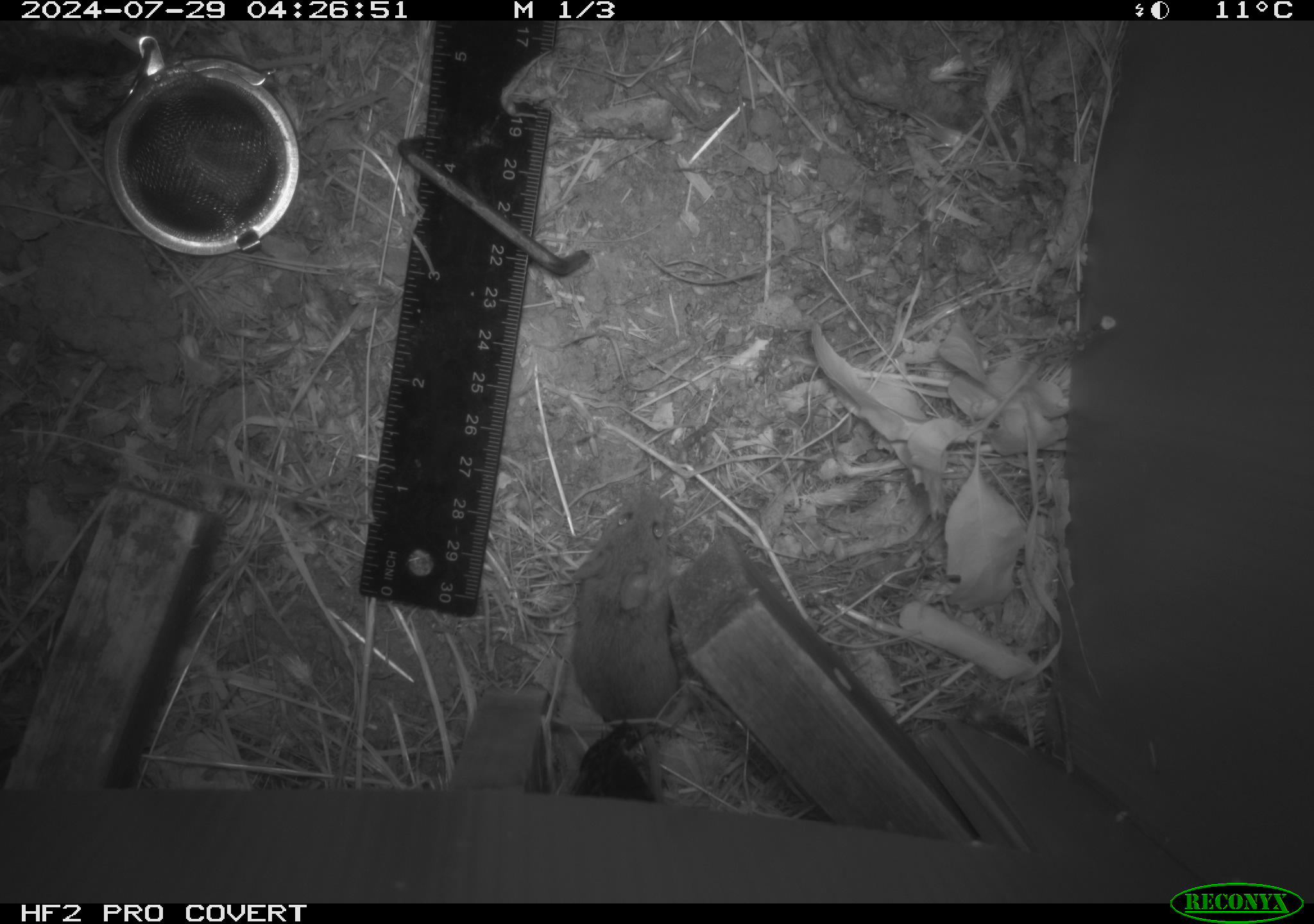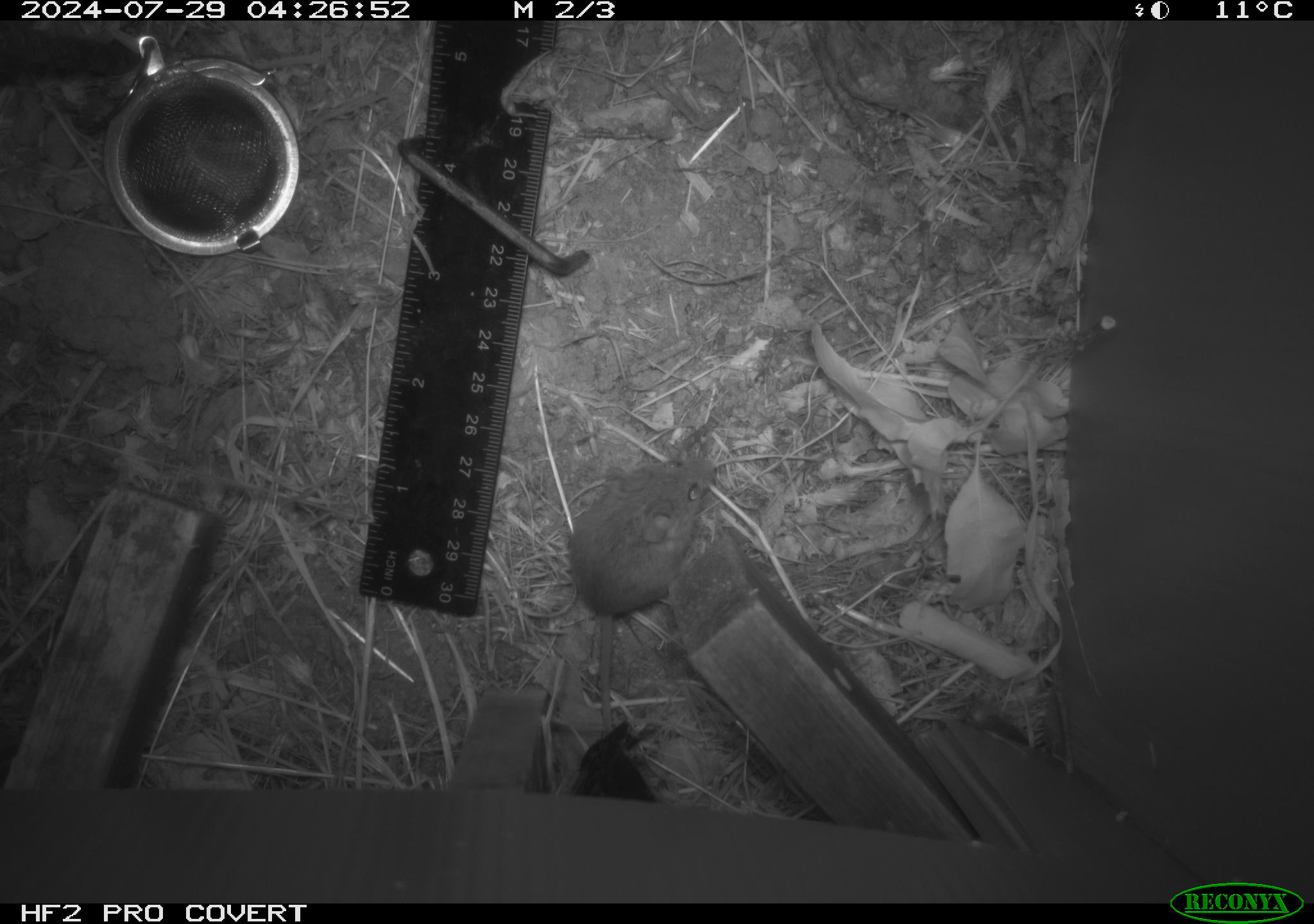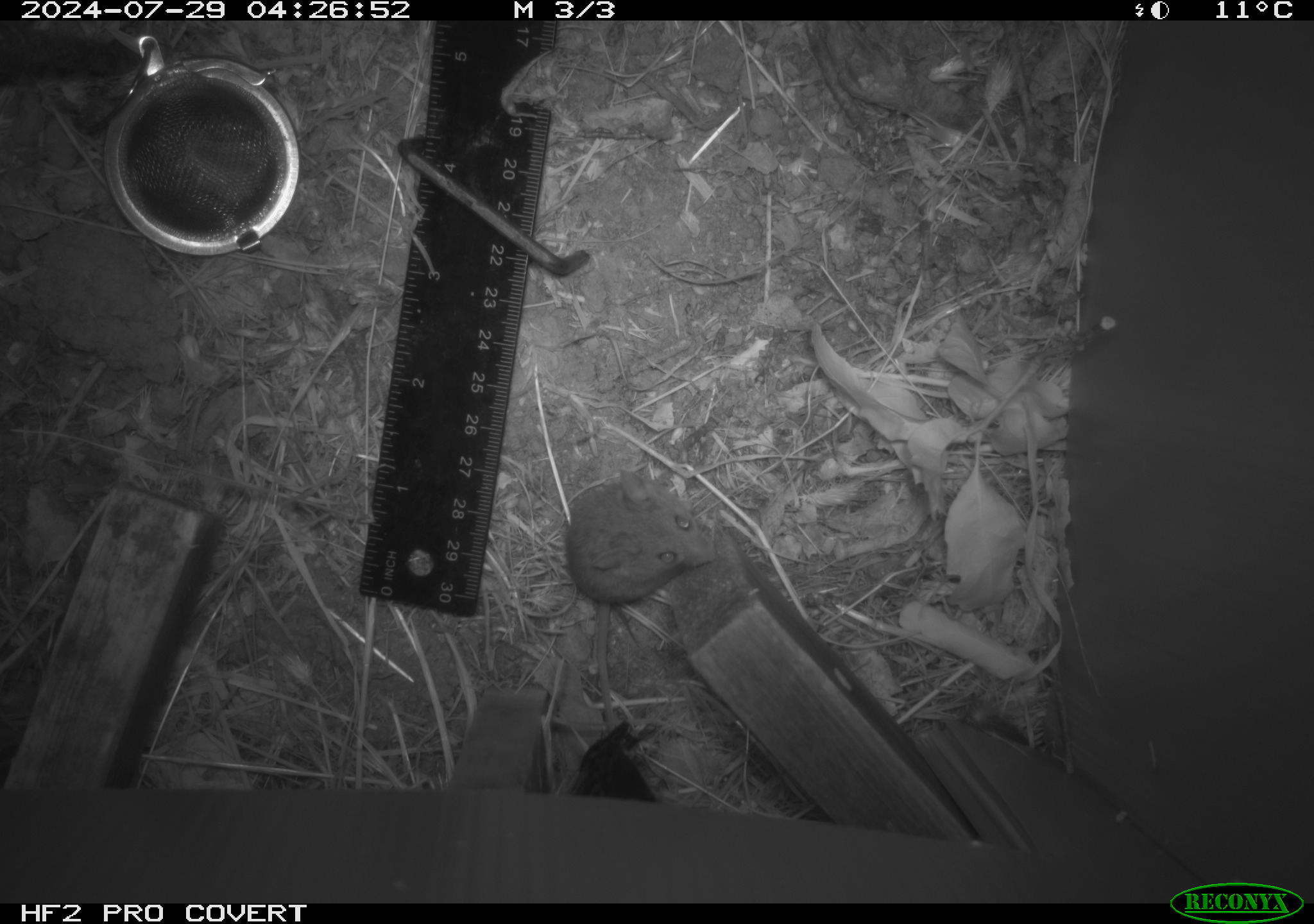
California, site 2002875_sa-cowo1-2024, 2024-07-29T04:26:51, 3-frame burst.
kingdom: Animalia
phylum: Chordata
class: Mammalia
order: Rodentia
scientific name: Rodentia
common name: mouse species